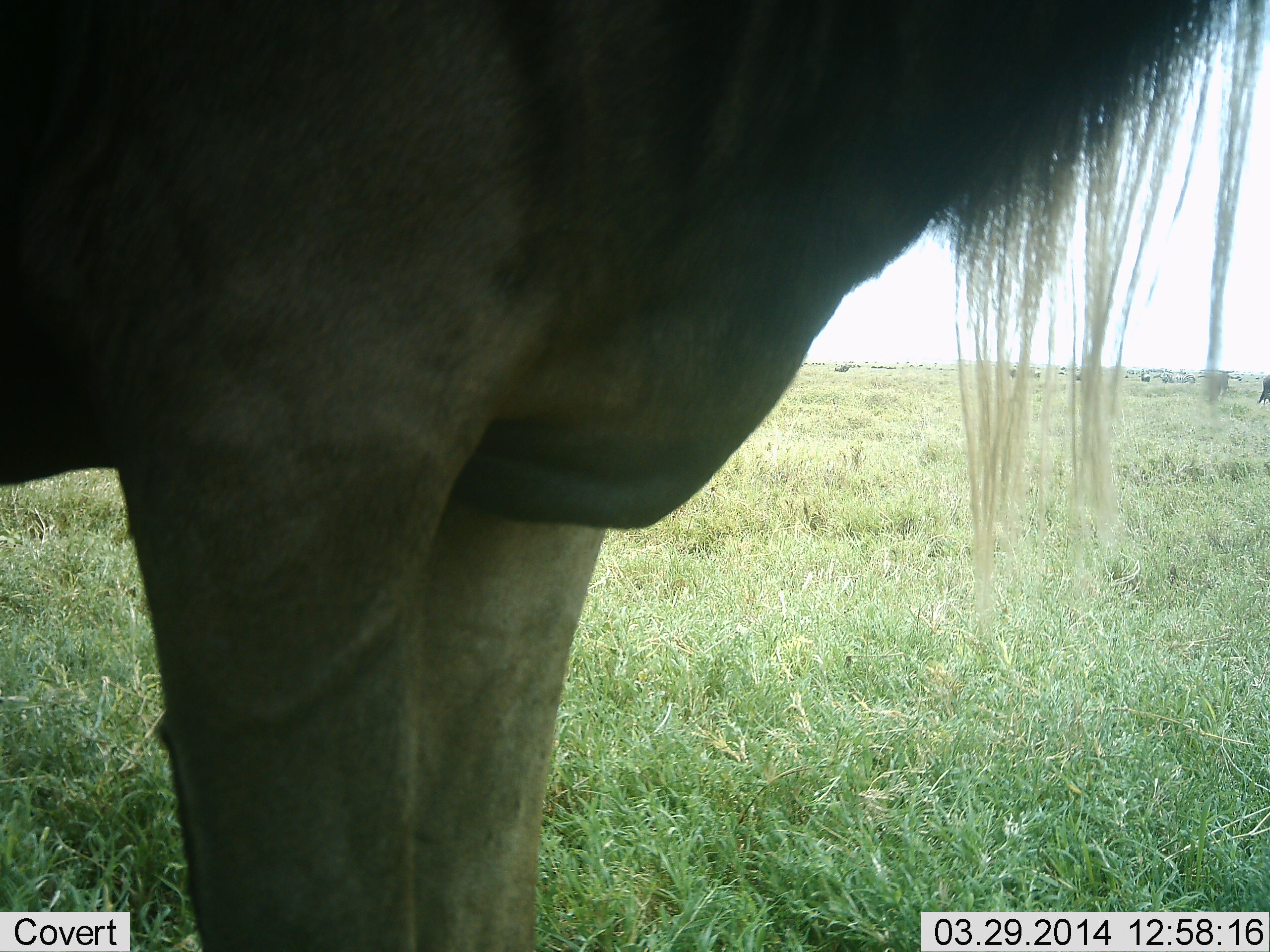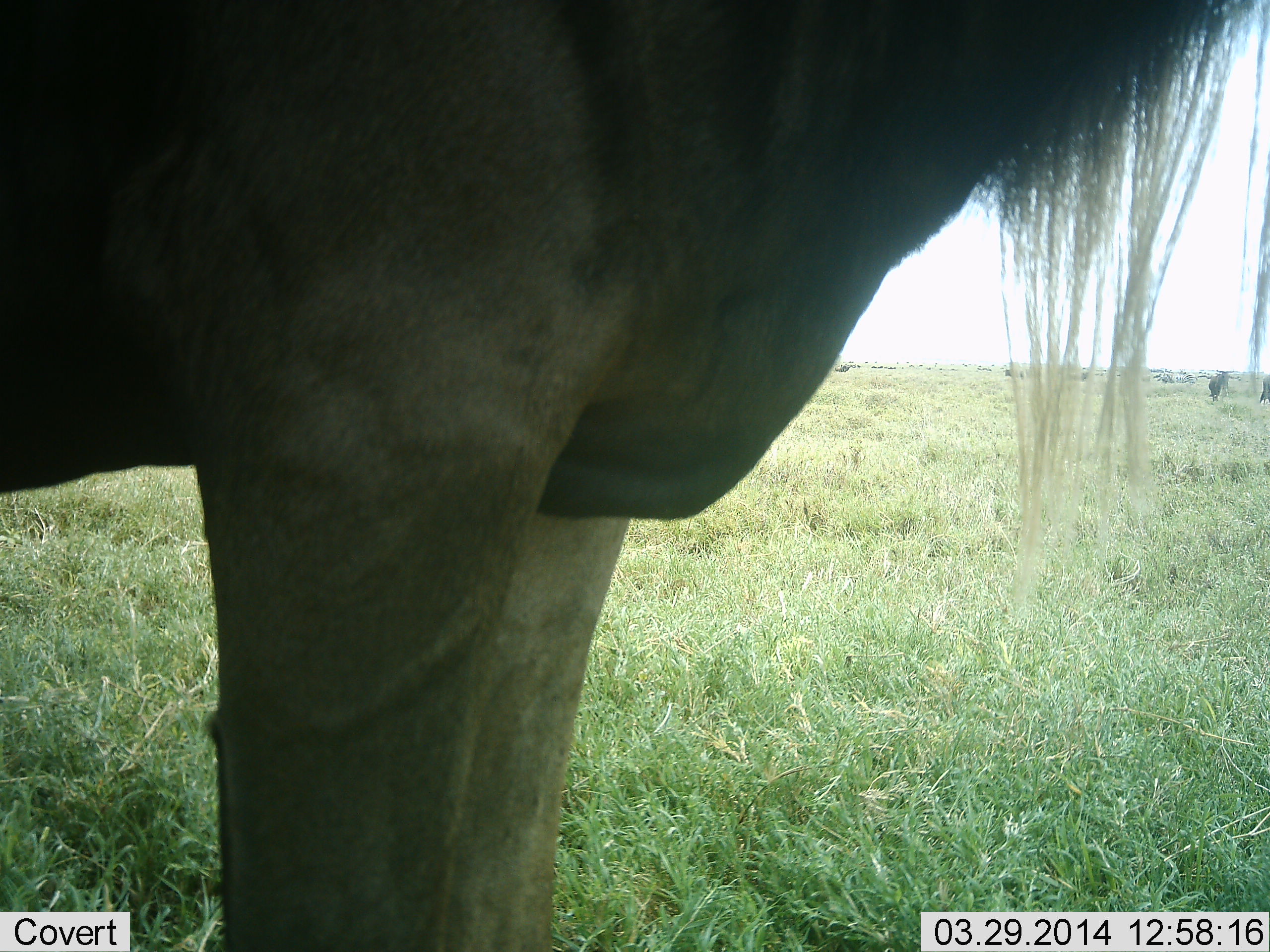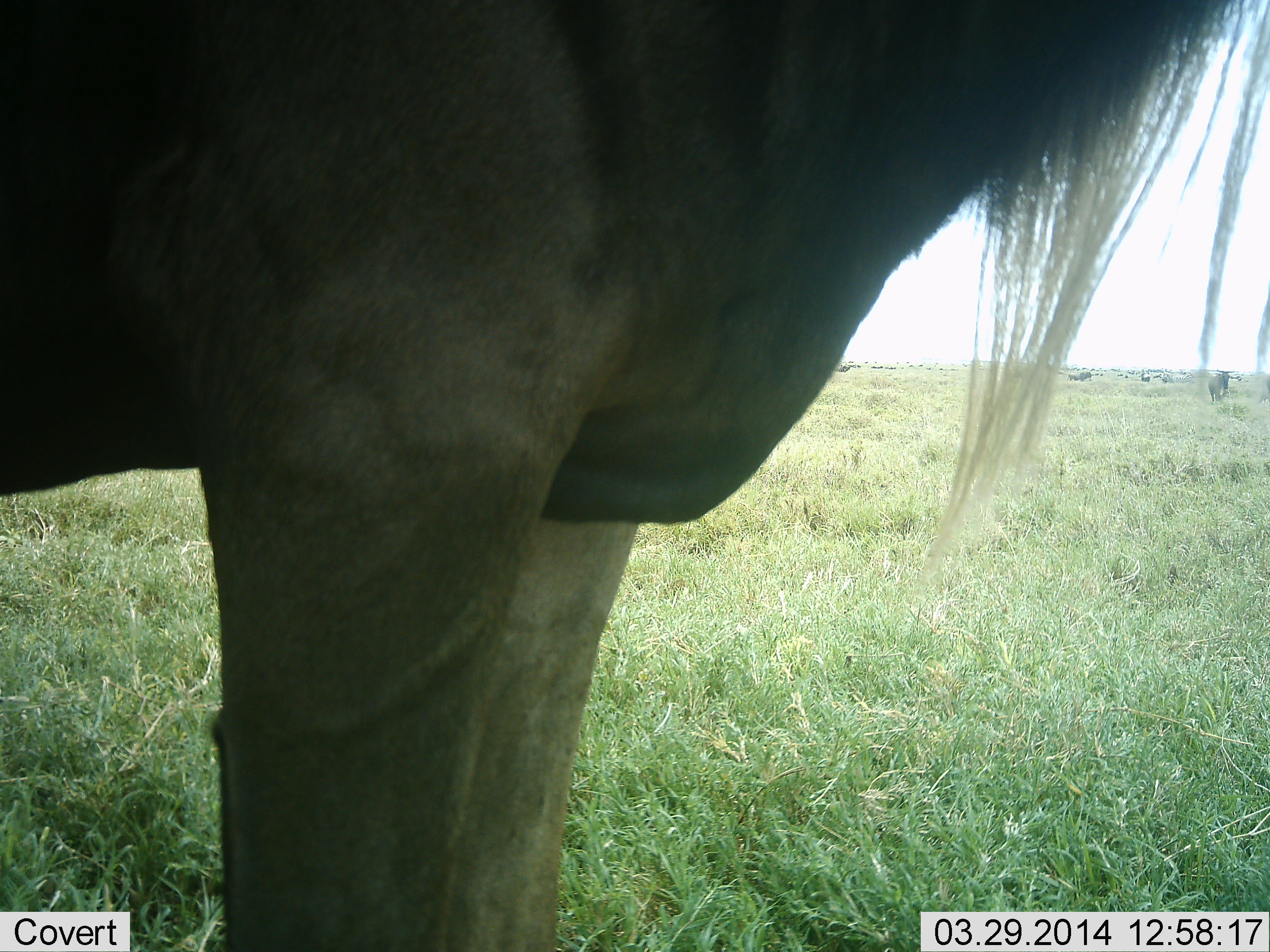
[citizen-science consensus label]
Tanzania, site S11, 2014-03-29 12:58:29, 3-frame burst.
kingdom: Animalia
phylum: Chordata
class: Mammalia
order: Artiodactyla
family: Bovidae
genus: Connochaetes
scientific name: Connochaetes taurinus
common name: blue wildebeest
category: wildebeest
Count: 3.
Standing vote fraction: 100%.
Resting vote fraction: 0%.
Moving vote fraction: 20%.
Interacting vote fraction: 0%.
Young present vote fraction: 0%.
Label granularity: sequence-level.